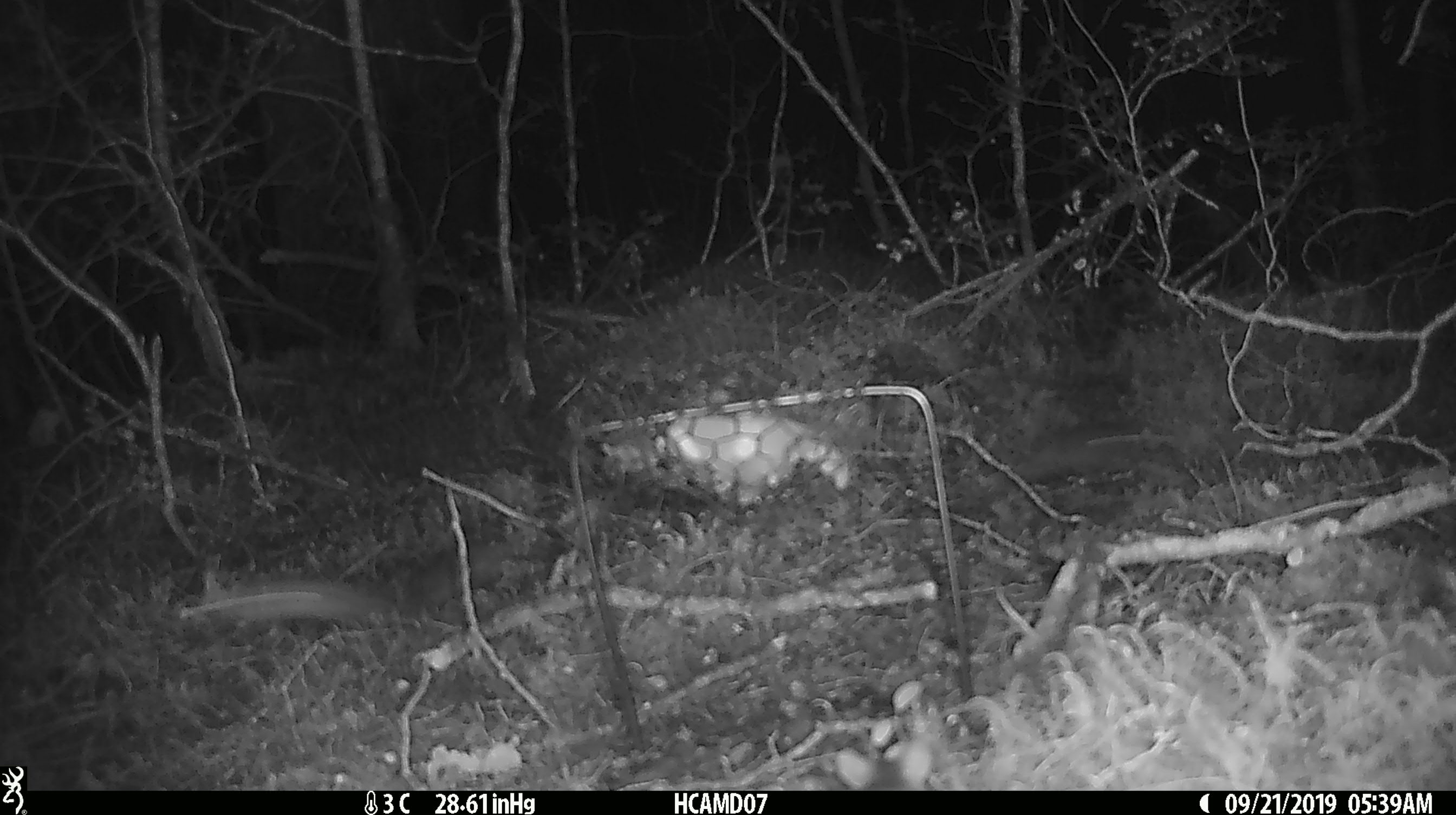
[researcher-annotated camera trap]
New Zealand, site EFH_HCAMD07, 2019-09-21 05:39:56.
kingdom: Animalia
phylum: Chordata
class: Mammalia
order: Rodentia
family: Muridae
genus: Mus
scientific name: Mus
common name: mouse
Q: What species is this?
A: Mouse (Mus).